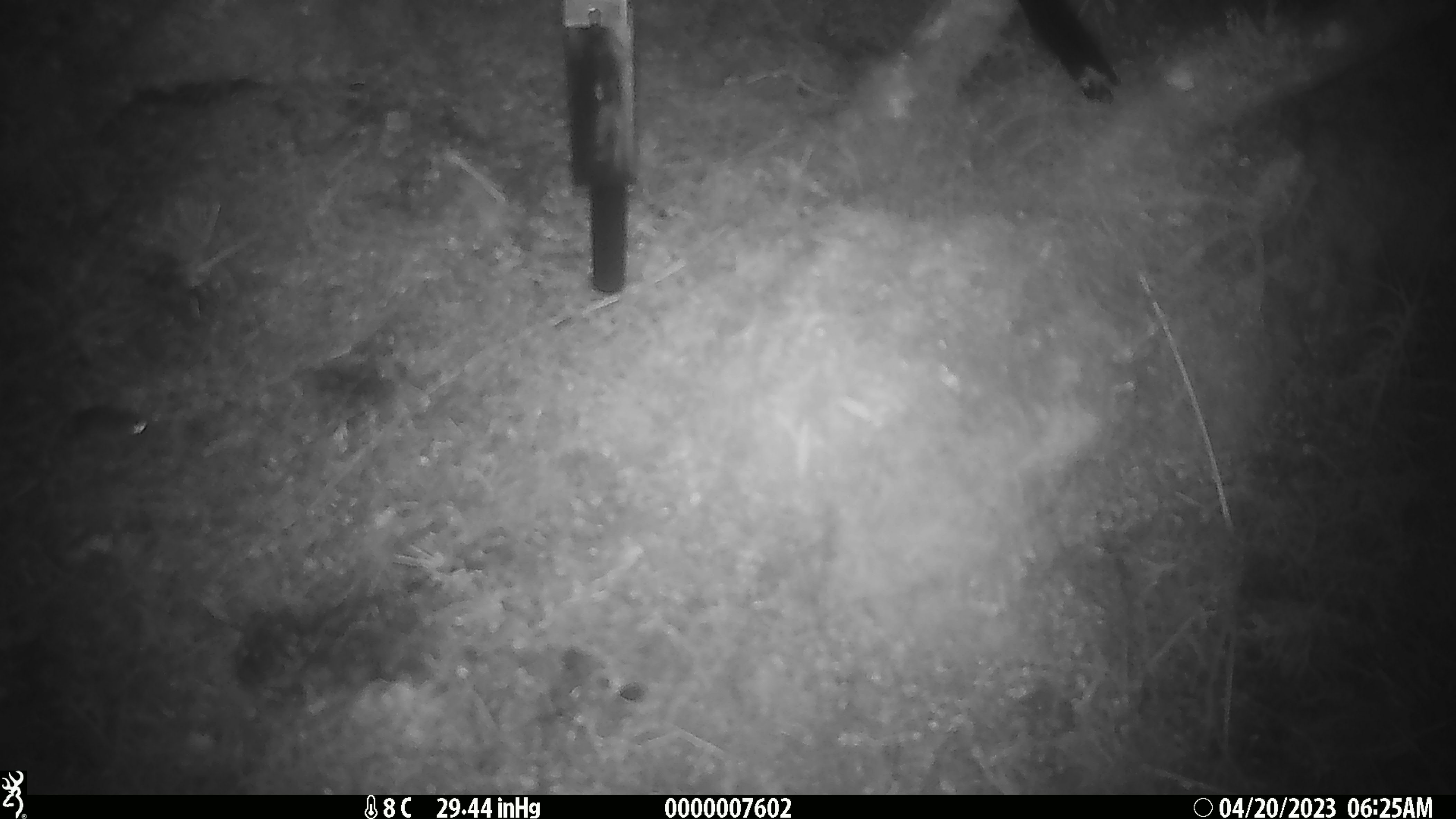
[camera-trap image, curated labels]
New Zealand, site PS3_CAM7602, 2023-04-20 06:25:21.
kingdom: Animalia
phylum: Chordata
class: Mammalia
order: Rodentia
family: Muridae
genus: Mus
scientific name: Mus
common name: mouse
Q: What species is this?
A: Mouse (Mus).